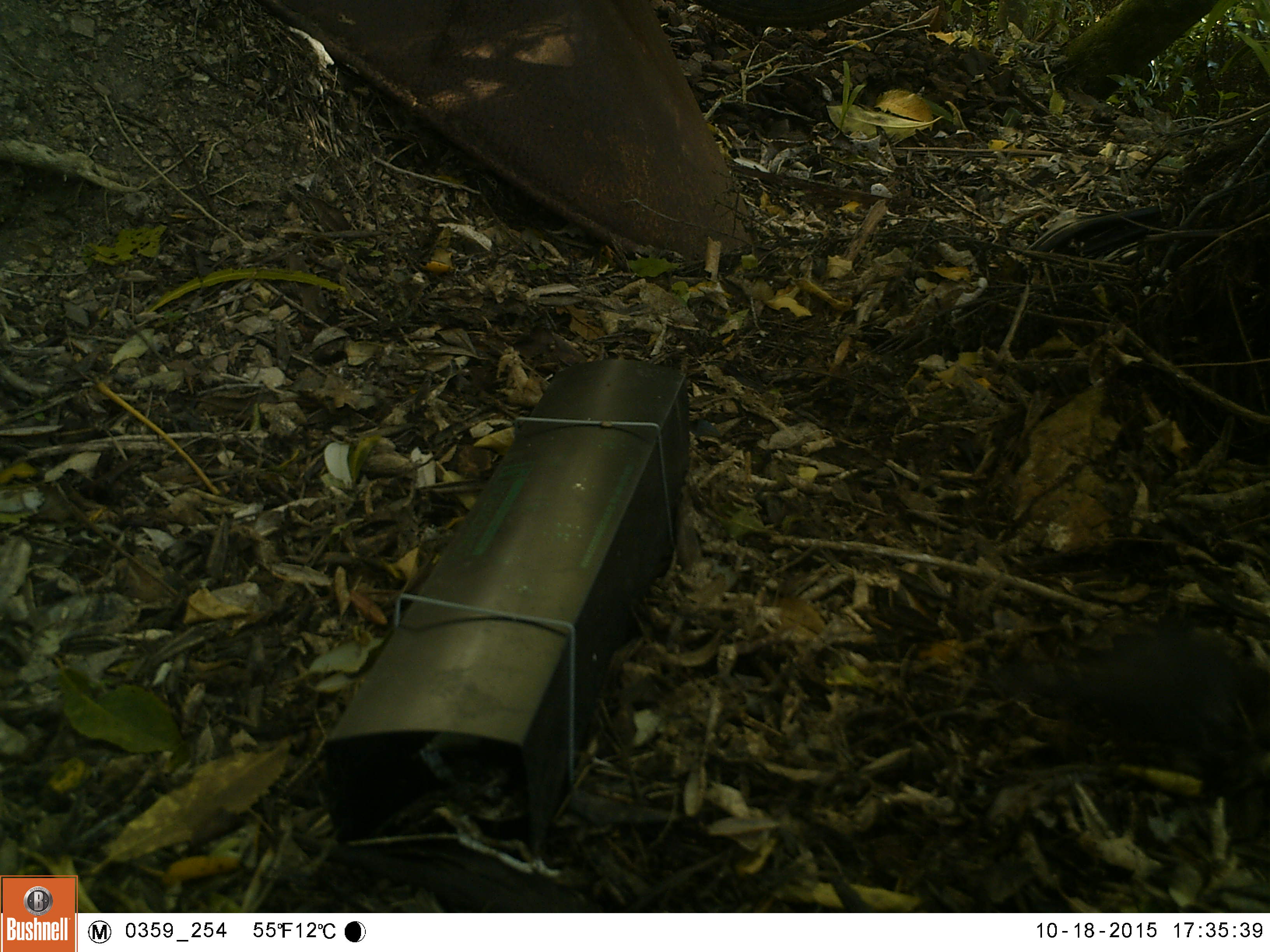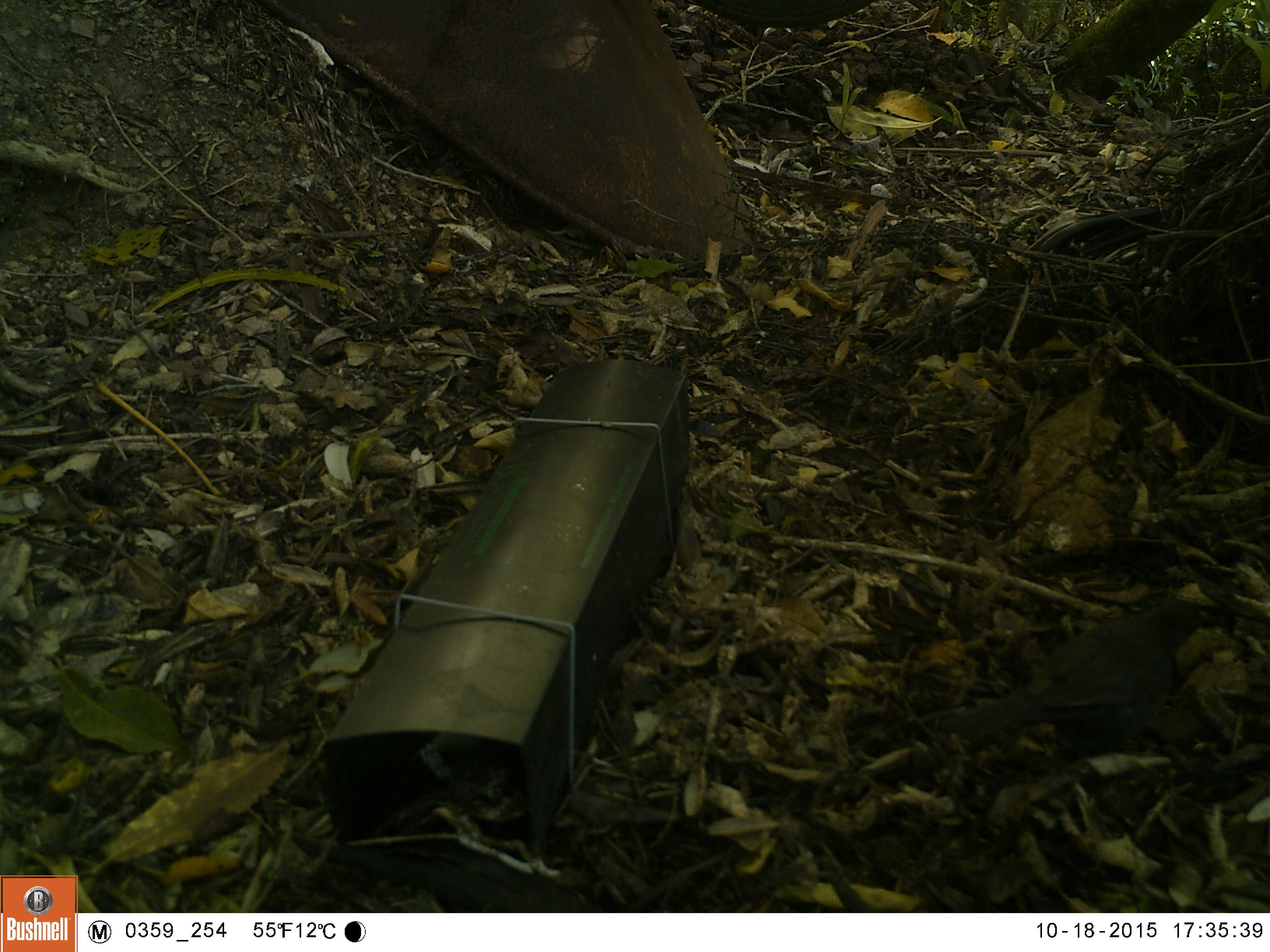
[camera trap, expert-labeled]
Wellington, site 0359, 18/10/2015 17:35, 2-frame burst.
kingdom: Animalia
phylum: Chordata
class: Aves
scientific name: Aves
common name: bird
Bird (Aves).